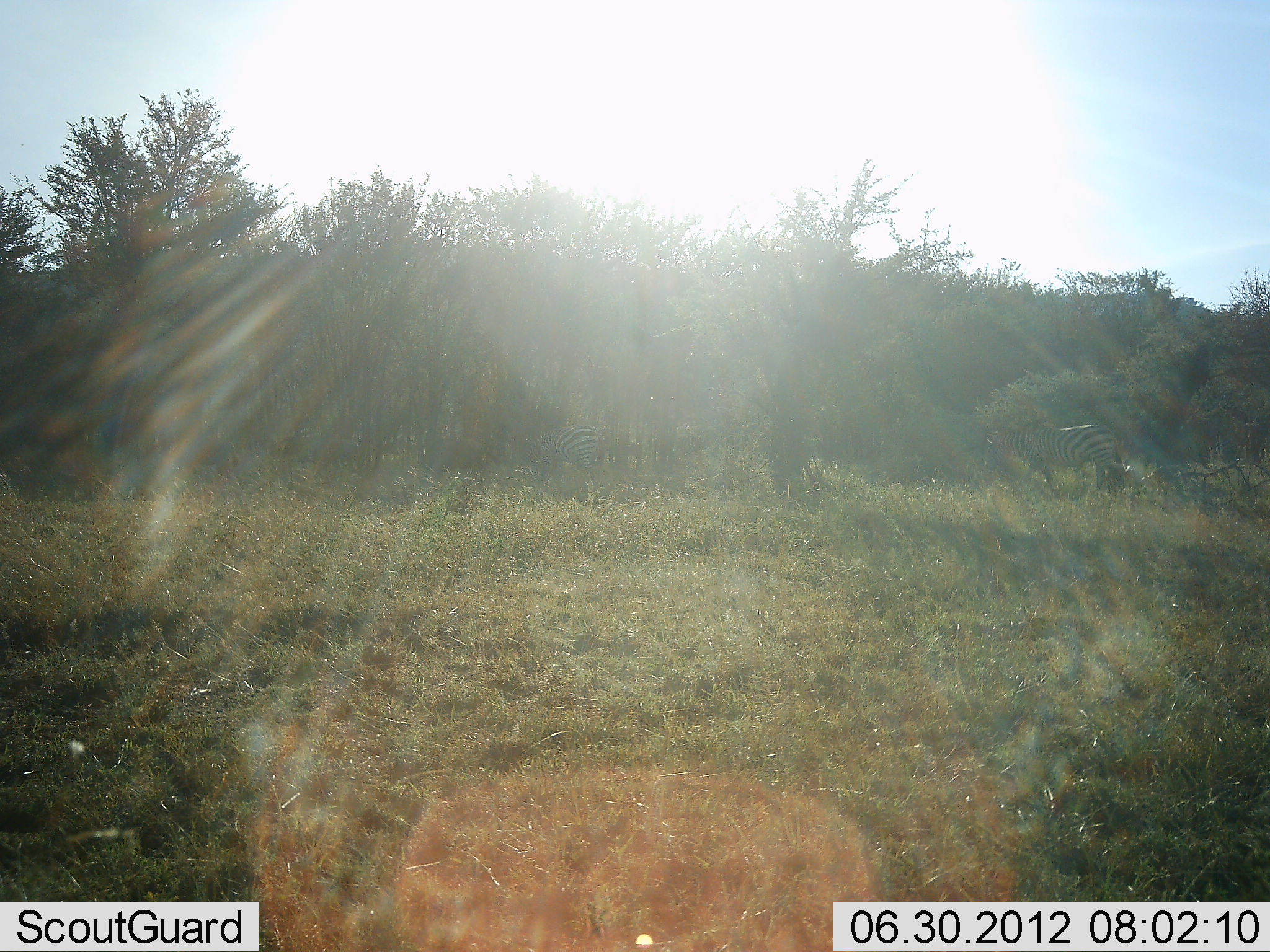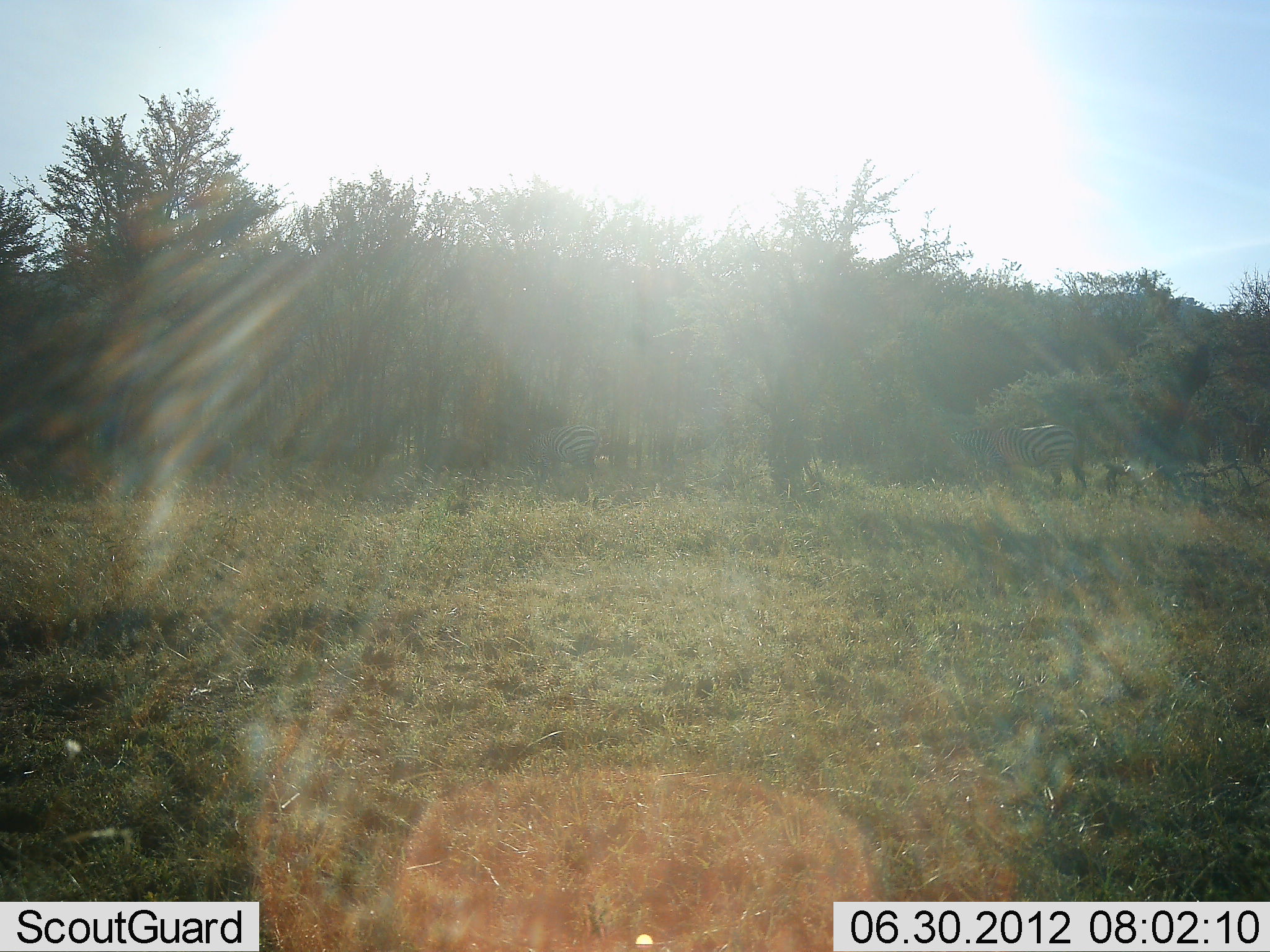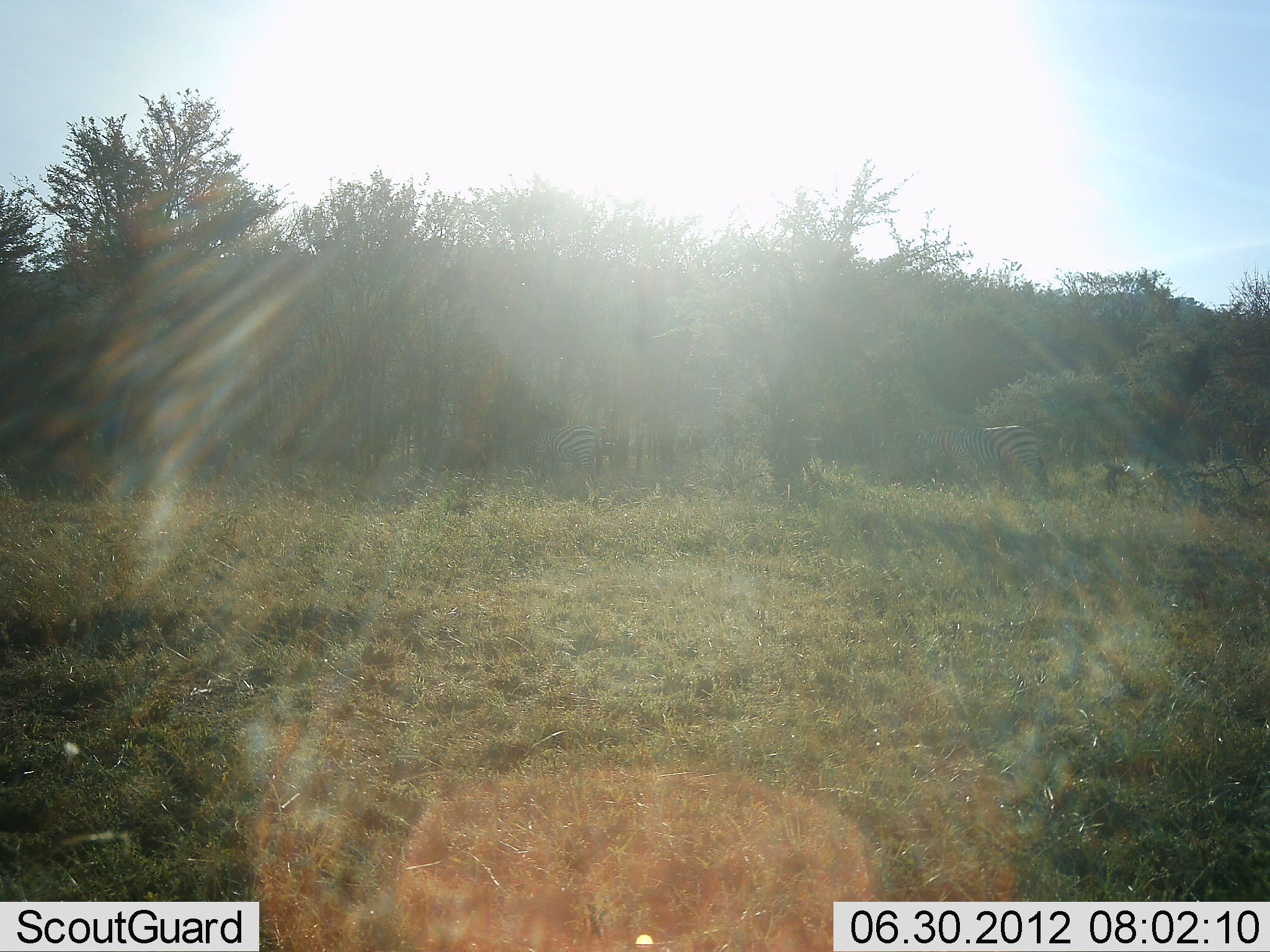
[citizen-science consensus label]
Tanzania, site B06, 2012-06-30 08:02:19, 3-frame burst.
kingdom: Animalia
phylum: Chordata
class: Mammalia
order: Perissodactyla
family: Equidae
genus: Equus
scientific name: Equus quagga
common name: plains zebra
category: zebra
Zebra (plains zebra) (Equus quagga), count 2. Behavior (volunteer vote fractions): standing 40%, resting 0%, moving 60%, interacting 0%. Young present (vote fraction): 0%. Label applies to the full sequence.